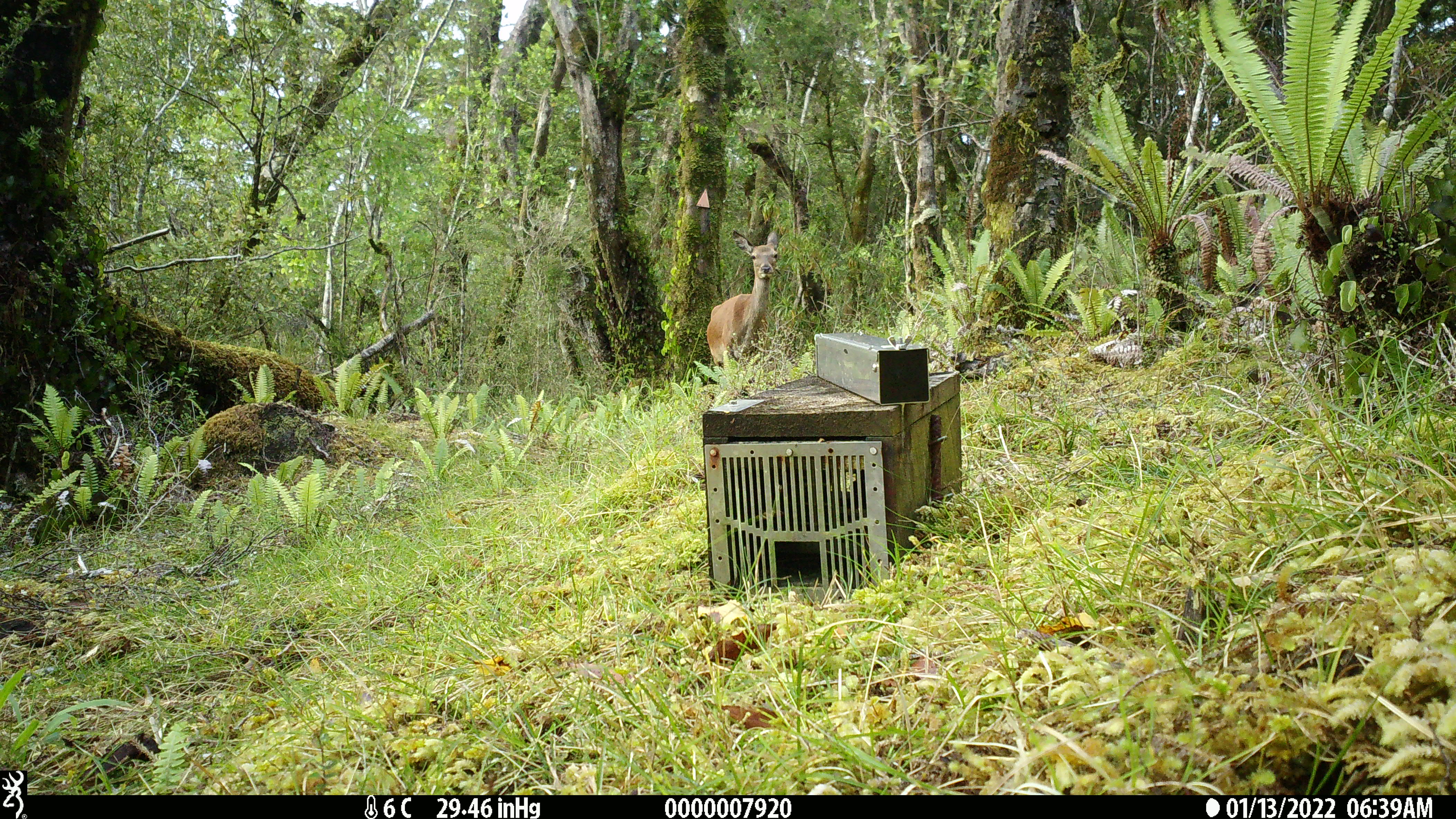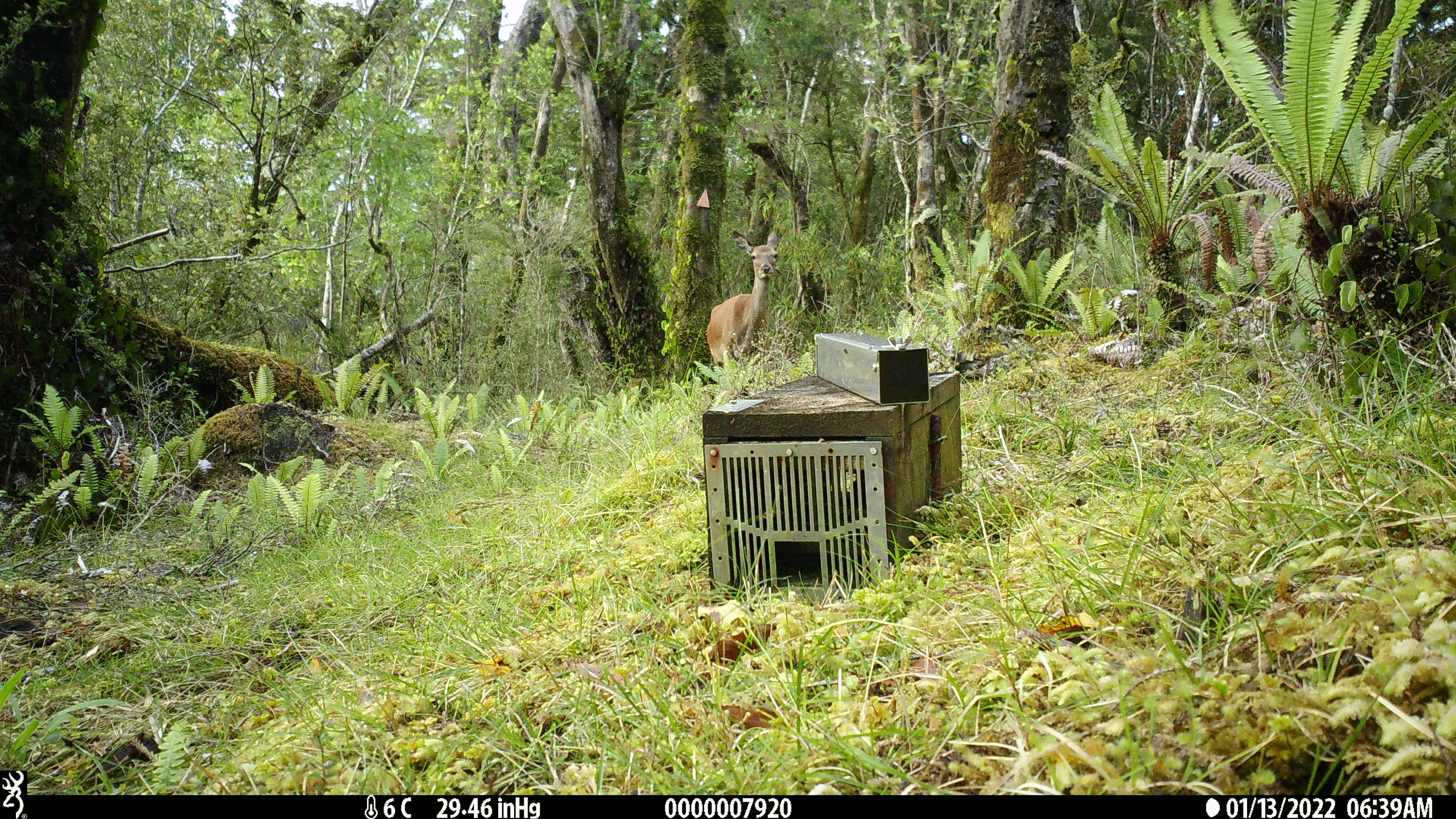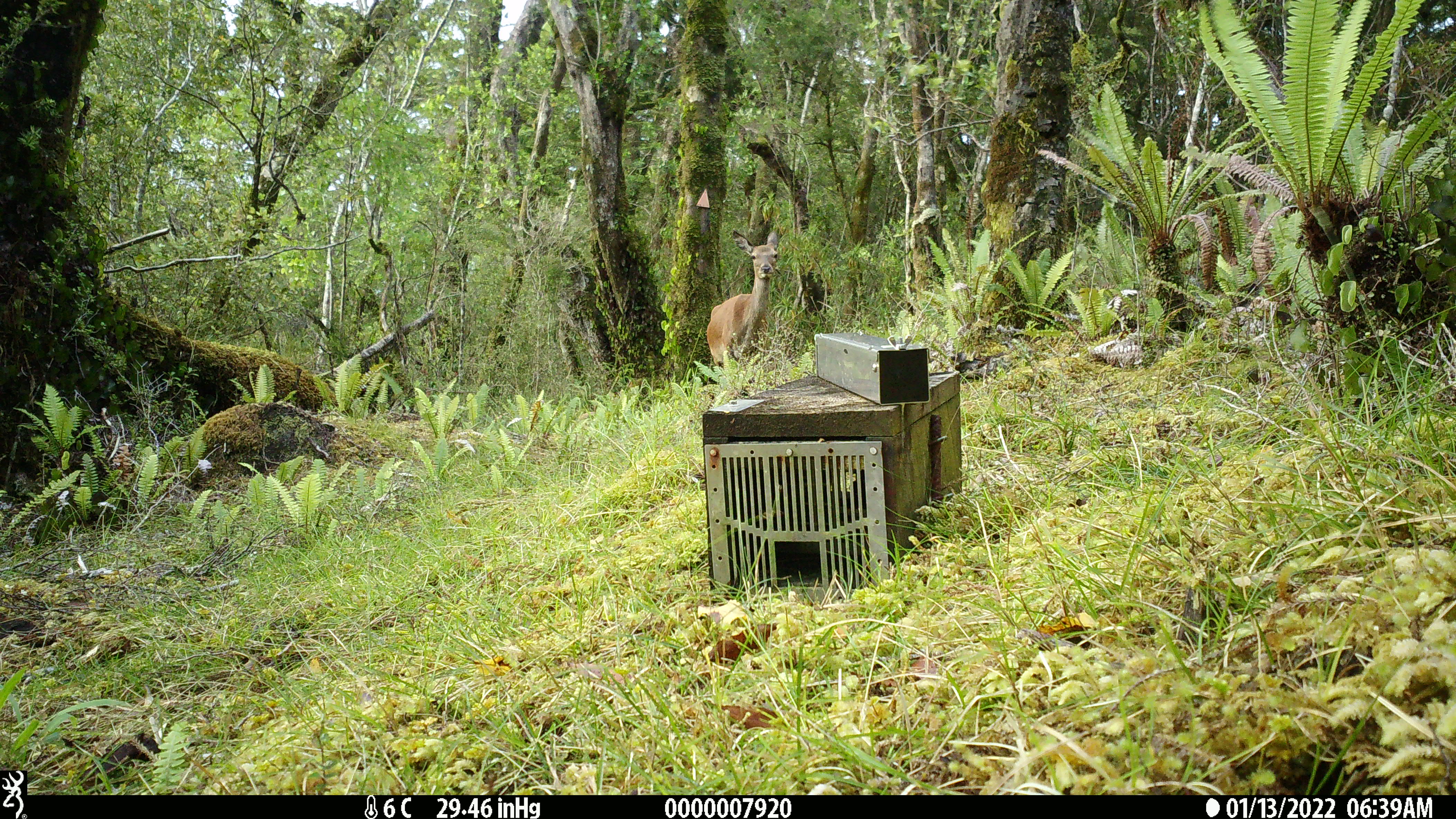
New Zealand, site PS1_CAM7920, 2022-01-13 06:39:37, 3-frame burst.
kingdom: Animalia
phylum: Chordata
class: Mammalia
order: Artiodactyla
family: Cervidae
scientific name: Cervidae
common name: deer